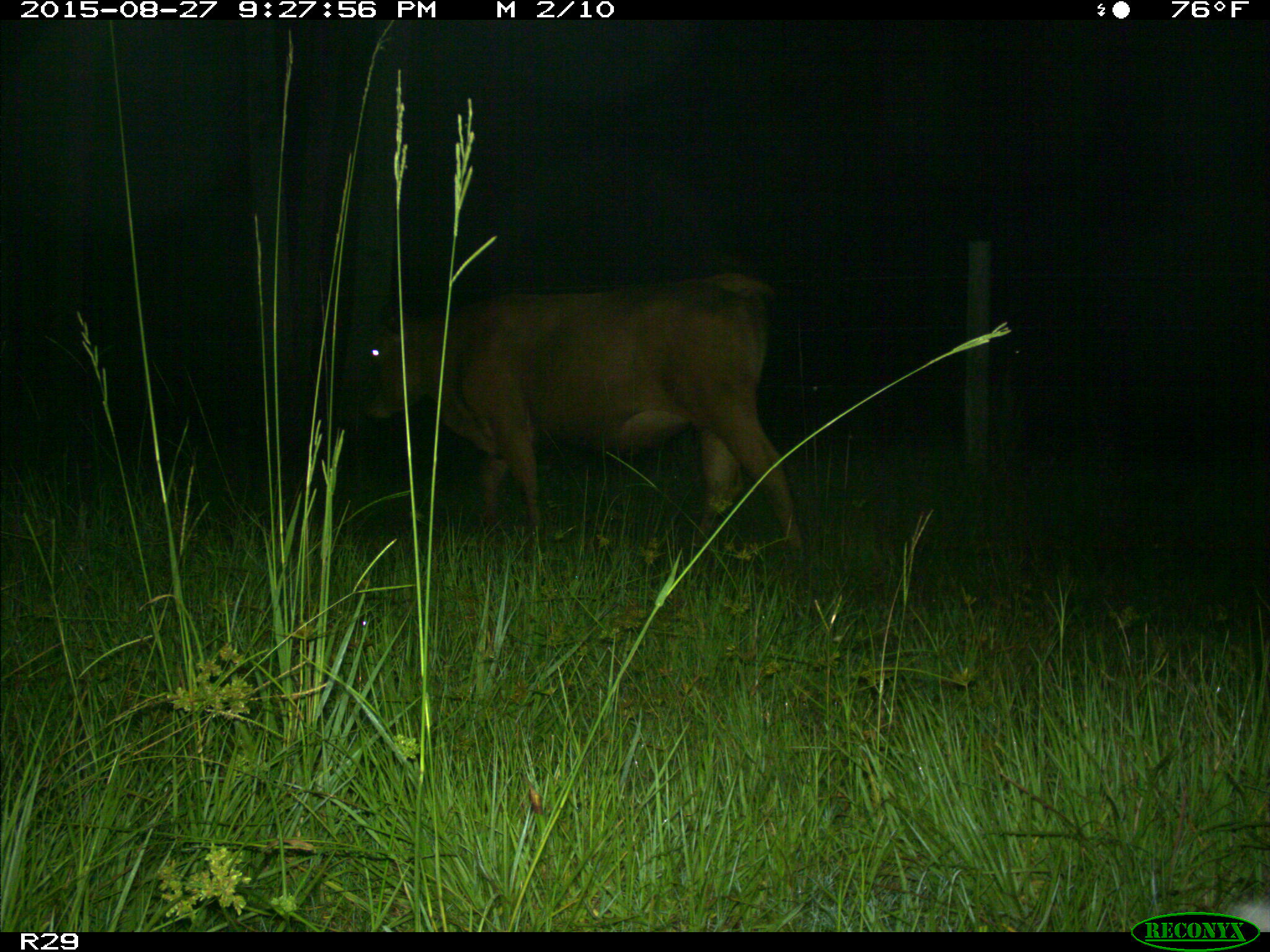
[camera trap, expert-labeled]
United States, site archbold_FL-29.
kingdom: Animalia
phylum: Chordata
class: Mammalia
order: Artiodactyla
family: Bovidae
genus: Bos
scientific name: Bos taurus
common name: domestic cow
Bos taurus (domestic cow).